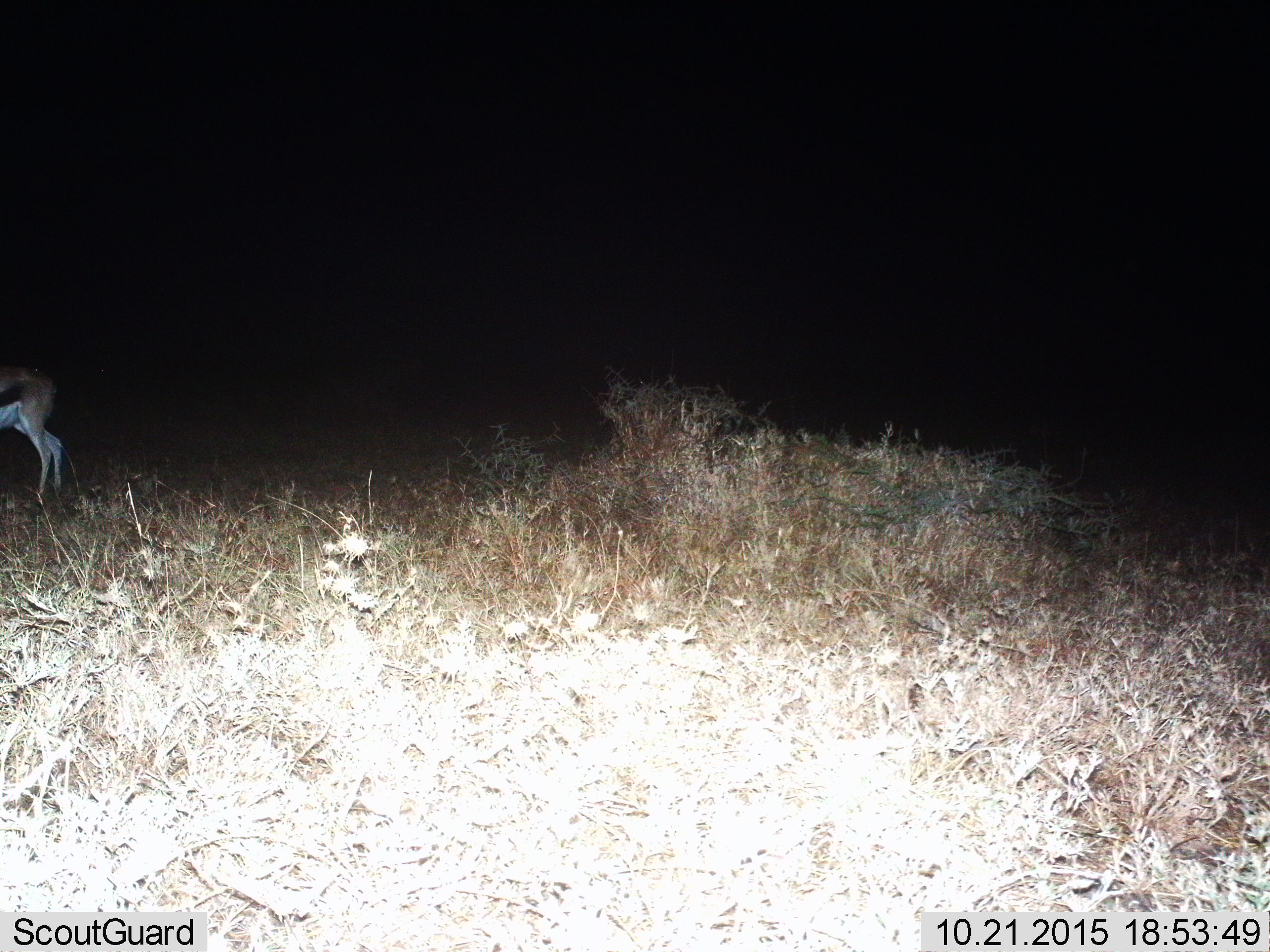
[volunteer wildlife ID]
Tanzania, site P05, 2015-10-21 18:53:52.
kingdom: Animalia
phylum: Chordata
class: Mammalia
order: Artiodactyla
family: Bovidae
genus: Eudorcas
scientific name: Eudorcas thomsonii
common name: thomson's gazelle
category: gazellethomsons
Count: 1.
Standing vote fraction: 75%.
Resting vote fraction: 0%.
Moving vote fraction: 25%.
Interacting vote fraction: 0%.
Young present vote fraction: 0%.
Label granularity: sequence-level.